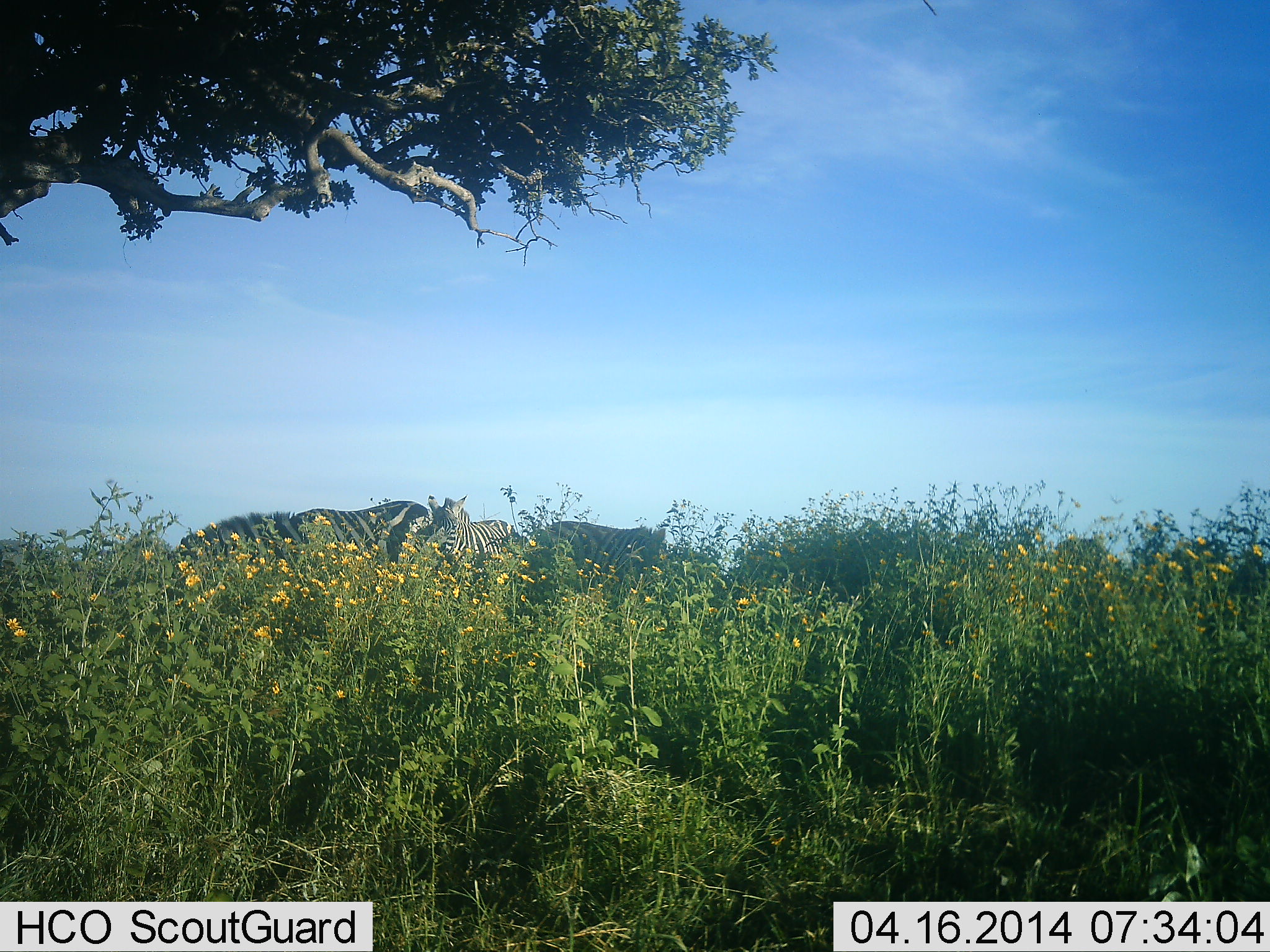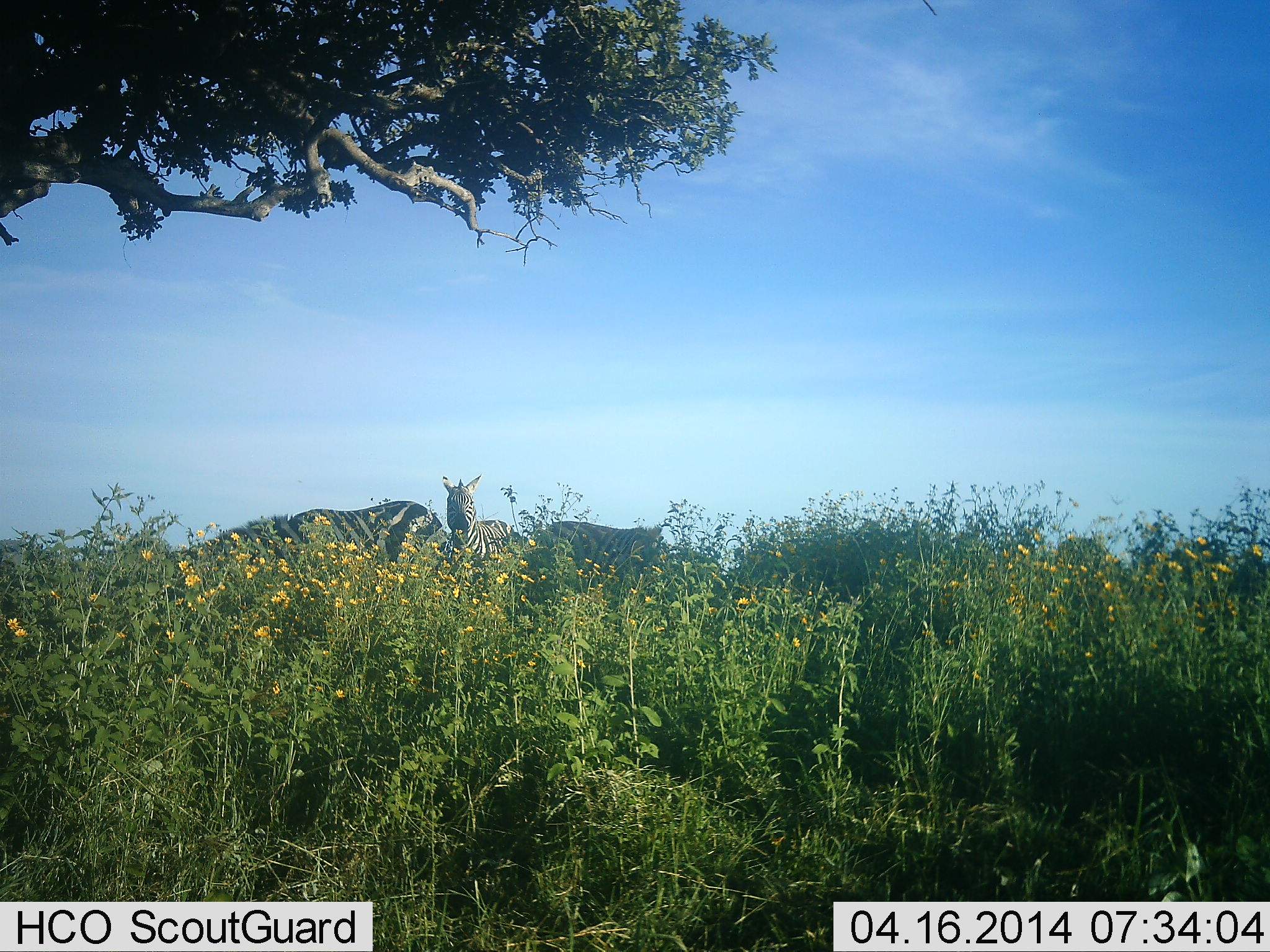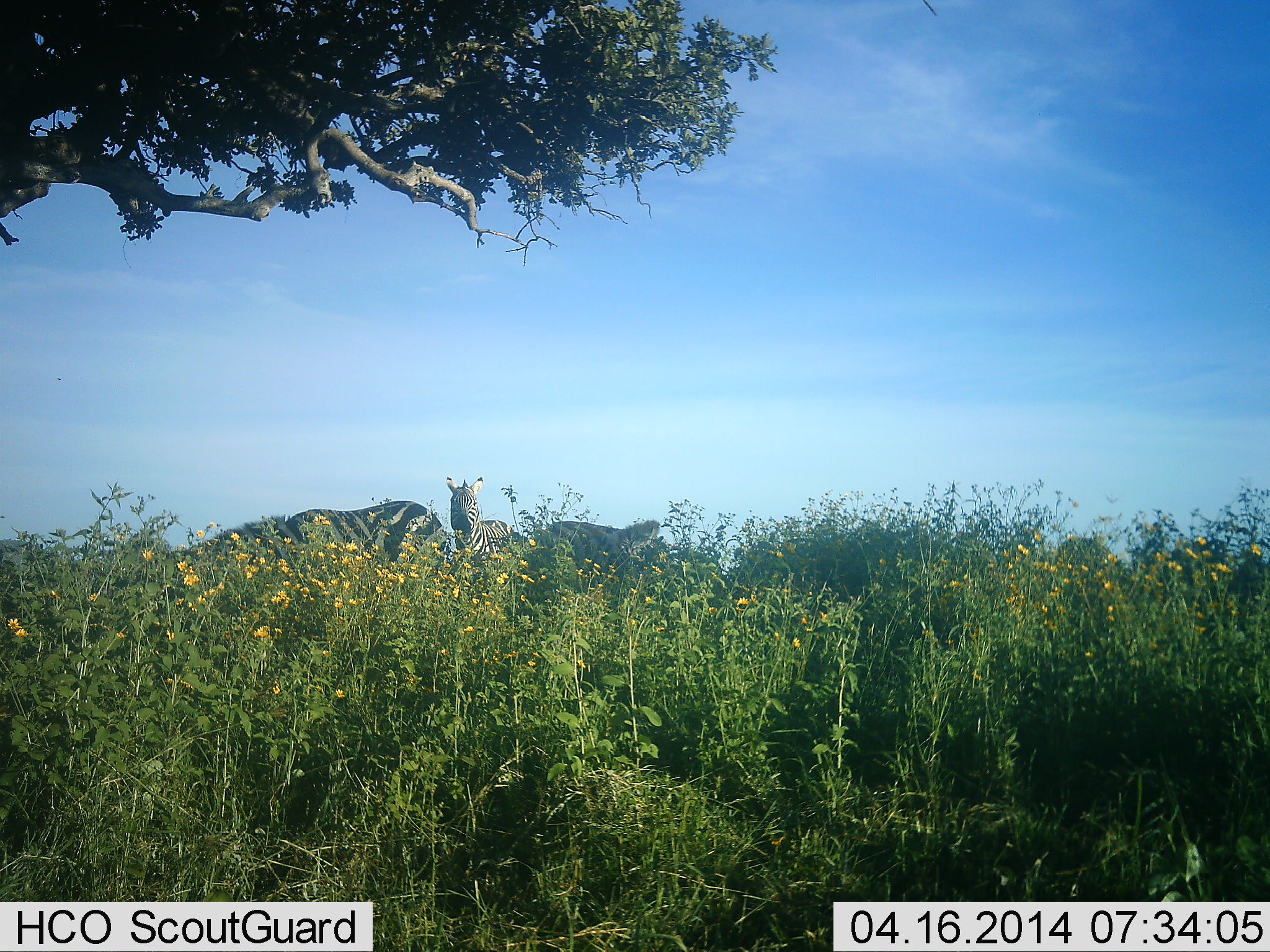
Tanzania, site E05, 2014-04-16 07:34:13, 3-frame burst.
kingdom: Animalia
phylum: Chordata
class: Mammalia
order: Perissodactyla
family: Equidae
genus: Equus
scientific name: Equus quagga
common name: plains zebra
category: zebra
Zebra (plains zebra) (Equus quagga), count 4. Behavior (volunteer vote fractions): standing 70%, resting 0%, moving 0%, interacting 0%. Young present (vote fraction): 0%. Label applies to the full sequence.